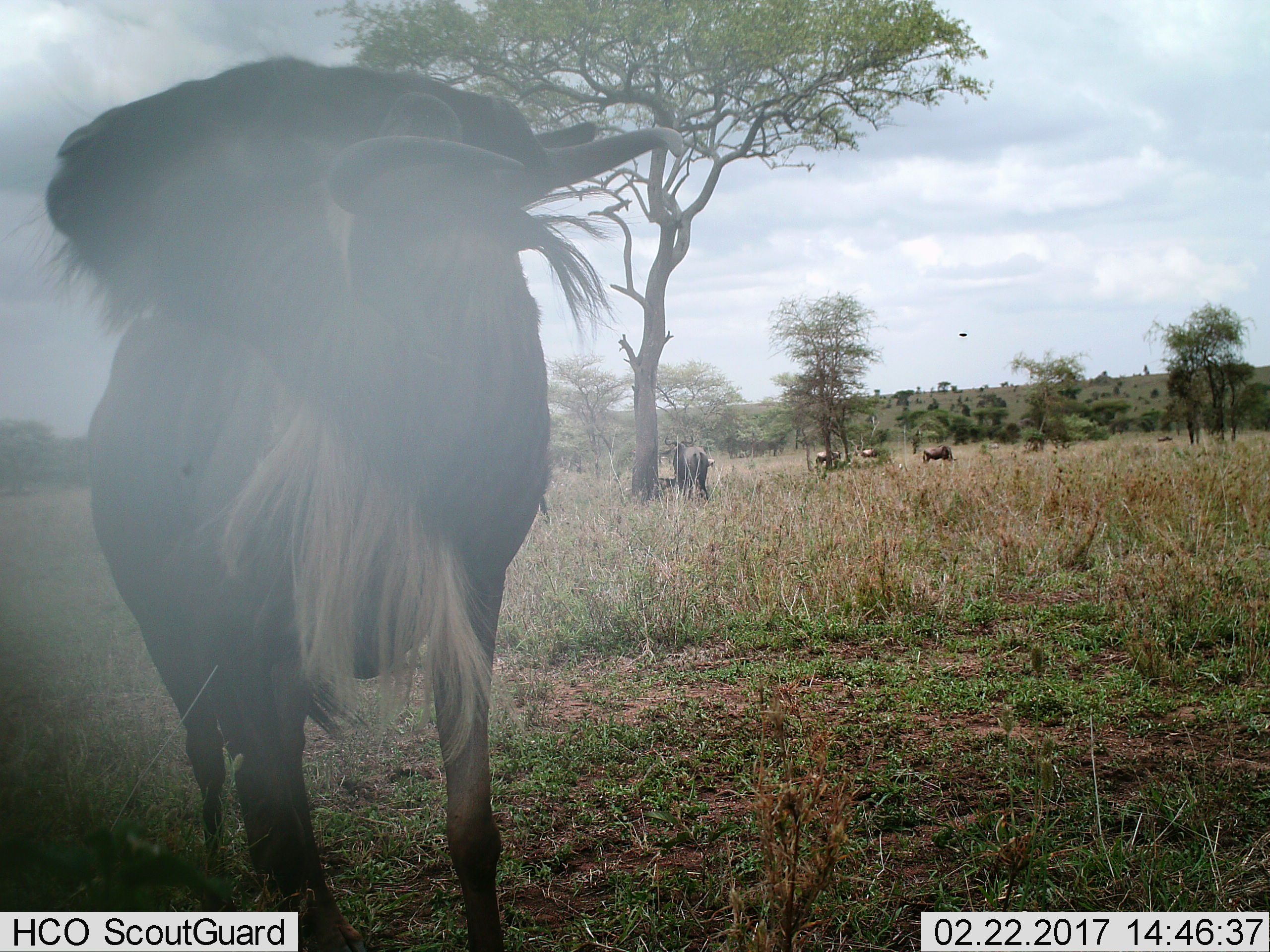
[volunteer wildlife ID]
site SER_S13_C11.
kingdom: Animalia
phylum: Chordata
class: Mammalia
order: Artiodactyla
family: Bovidae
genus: Connochaetes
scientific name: Connochaetes taurinus taurinus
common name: blue wildebeest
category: wildebeestblue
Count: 5.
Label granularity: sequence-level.